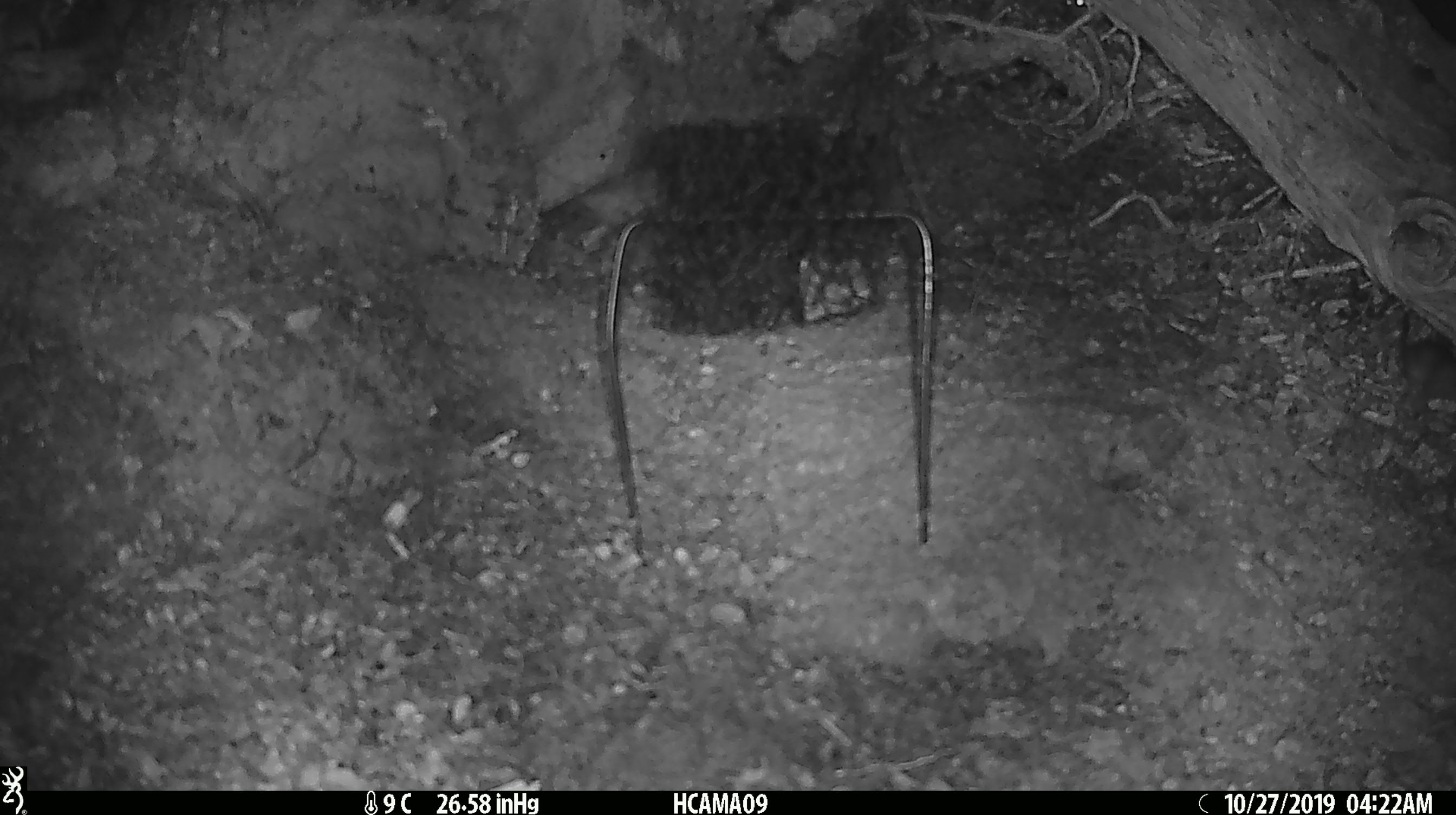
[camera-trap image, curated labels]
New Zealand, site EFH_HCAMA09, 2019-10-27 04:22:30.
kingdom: Animalia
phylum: Chordata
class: Mammalia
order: Rodentia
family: Muridae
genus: Mus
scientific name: Mus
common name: mouse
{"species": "mouse (Mus)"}